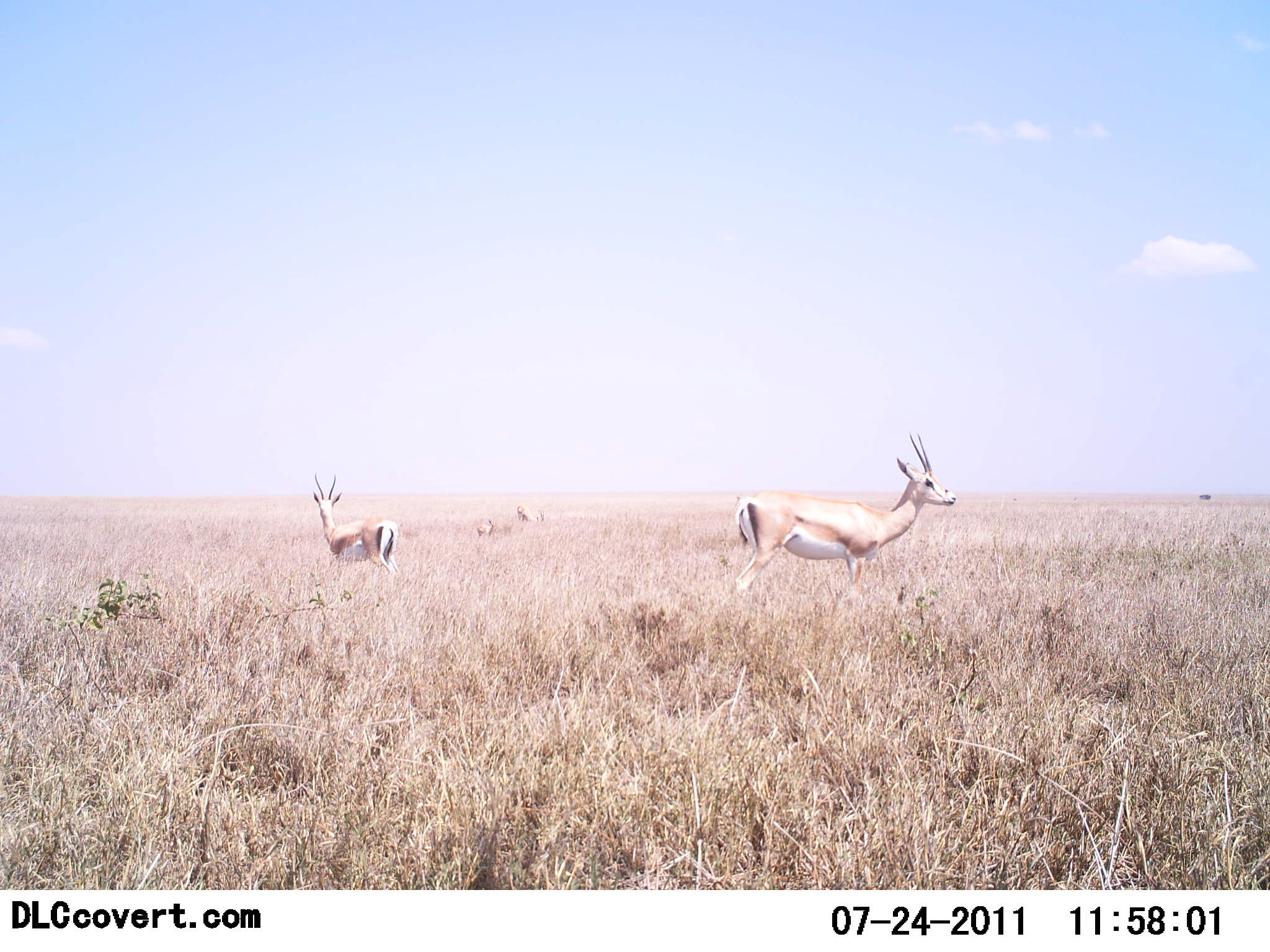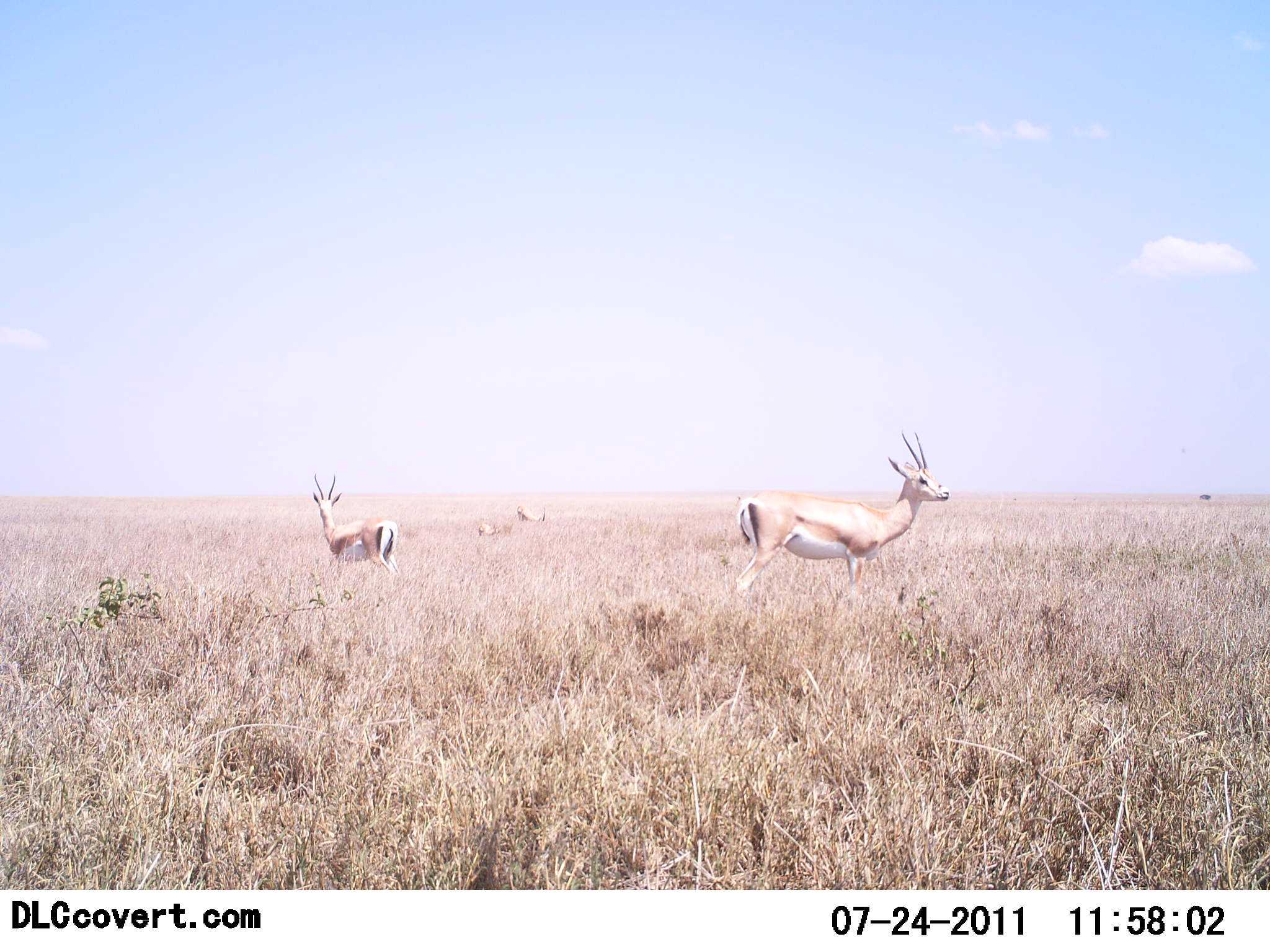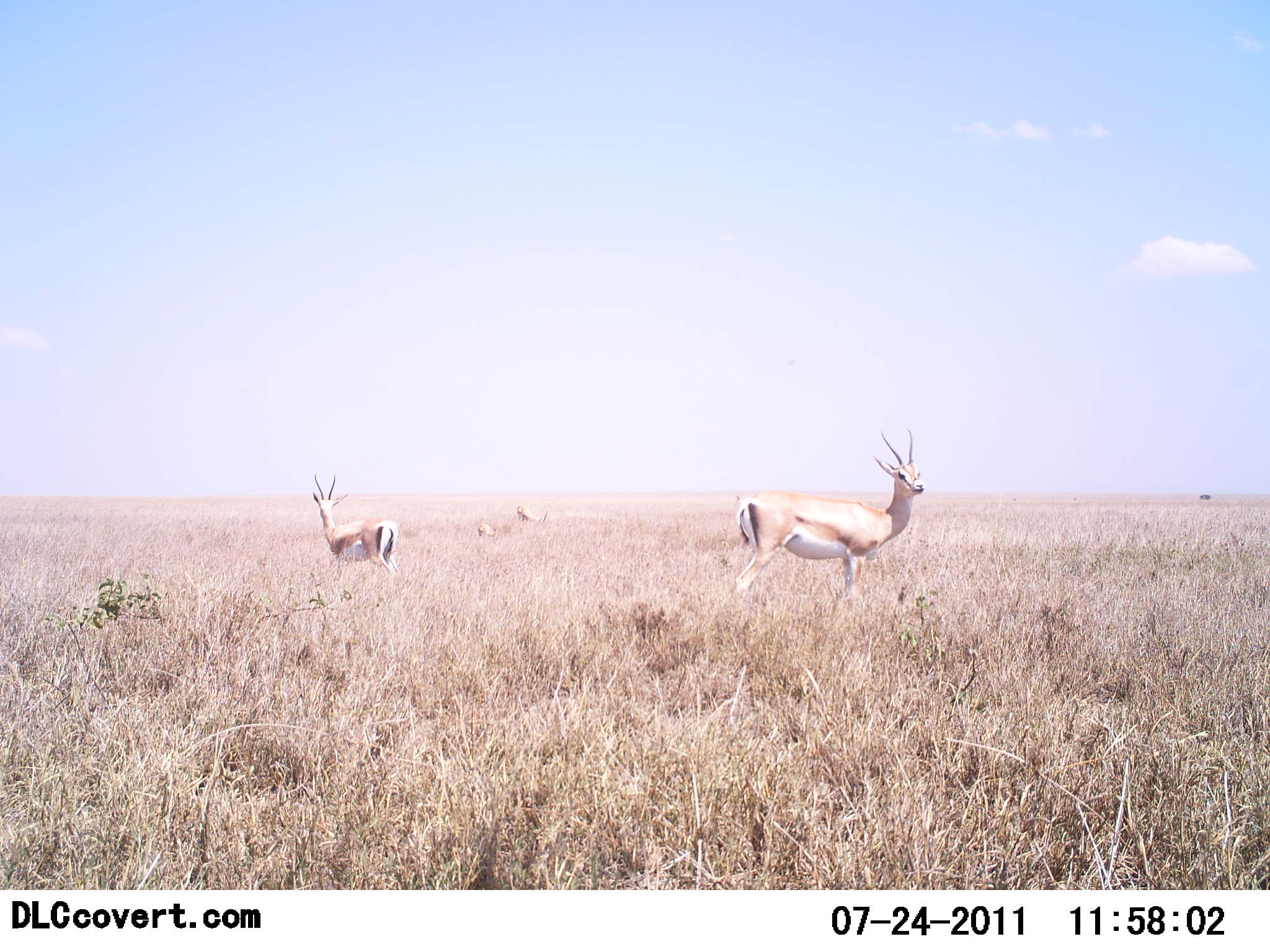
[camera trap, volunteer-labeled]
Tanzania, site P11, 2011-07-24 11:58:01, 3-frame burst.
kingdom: Animalia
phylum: Chordata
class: Mammalia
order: Artiodactyla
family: Bovidae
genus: Nanger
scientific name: Nanger granti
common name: grant's gazelle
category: gazellegrants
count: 2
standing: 100%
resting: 0%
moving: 0%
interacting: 0%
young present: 0%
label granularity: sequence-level